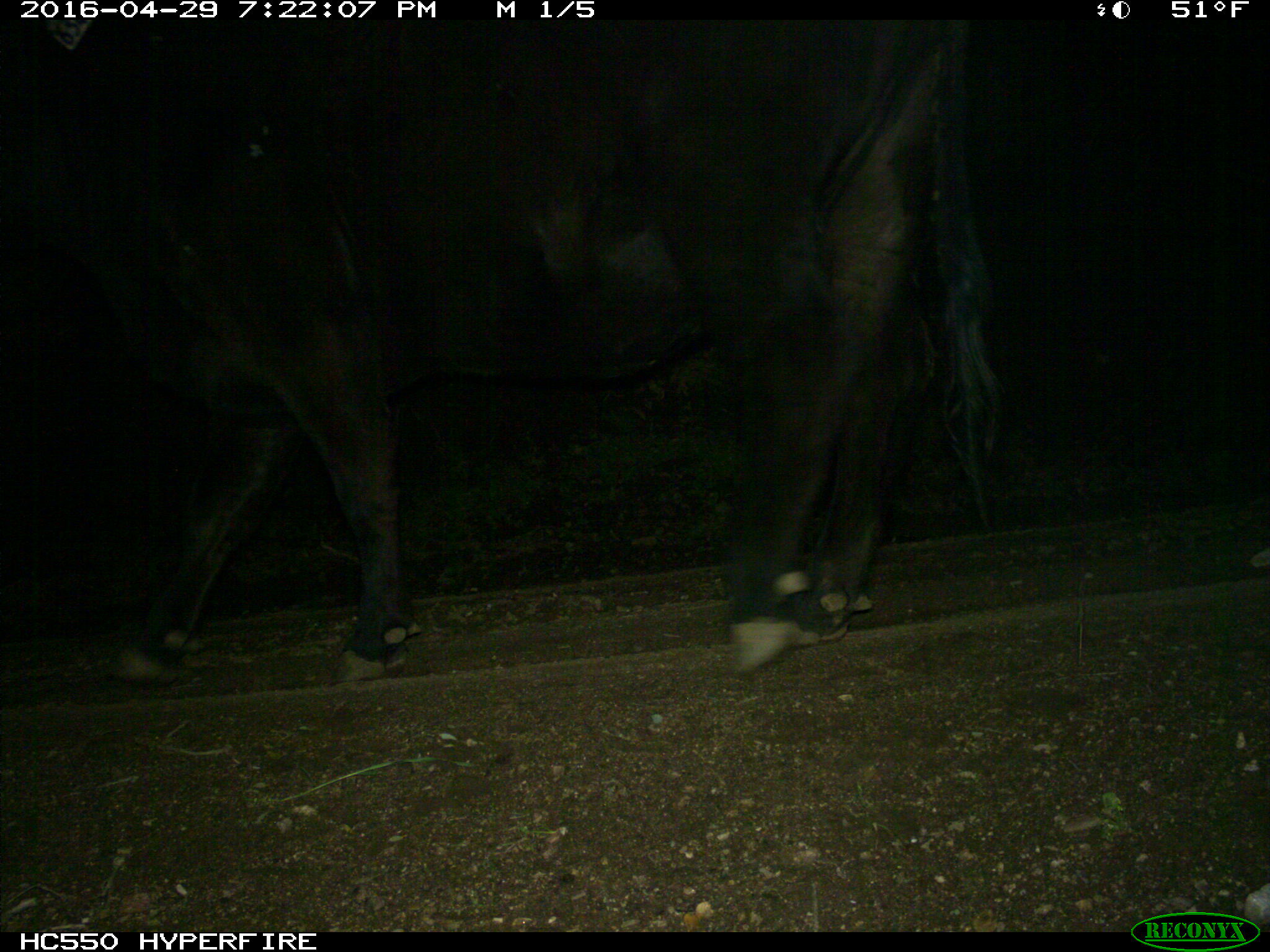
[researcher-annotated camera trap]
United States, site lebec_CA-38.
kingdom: Animalia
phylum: Chordata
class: Mammalia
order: Artiodactyla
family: Bovidae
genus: Bos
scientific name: Bos taurus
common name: domestic cow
Bos taurus (domestic cow).